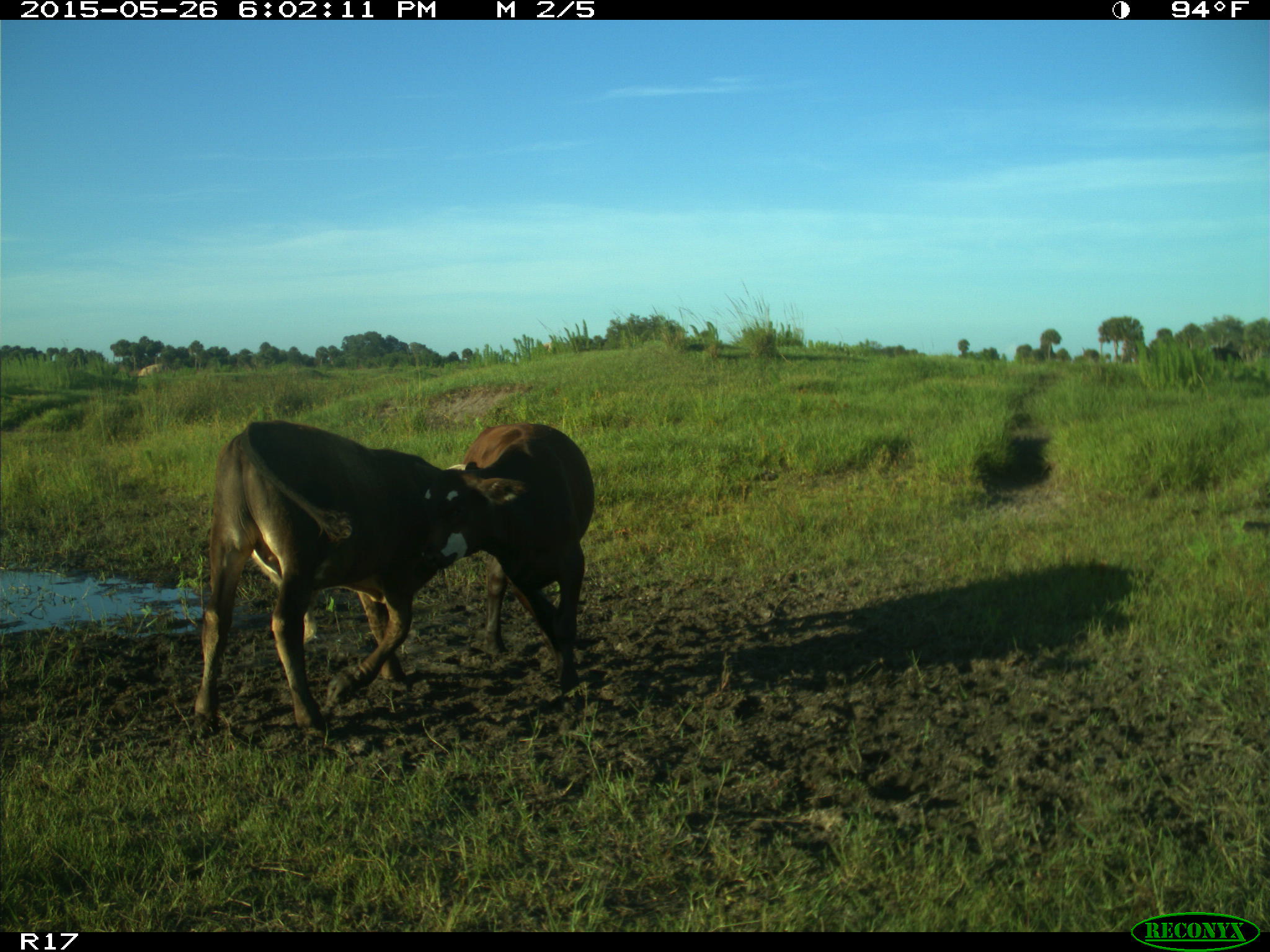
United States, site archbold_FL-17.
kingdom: Animalia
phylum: Chordata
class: Mammalia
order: Artiodactyla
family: Bovidae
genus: Bos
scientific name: Bos taurus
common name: domestic cow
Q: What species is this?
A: Bos taurus (domestic cow).